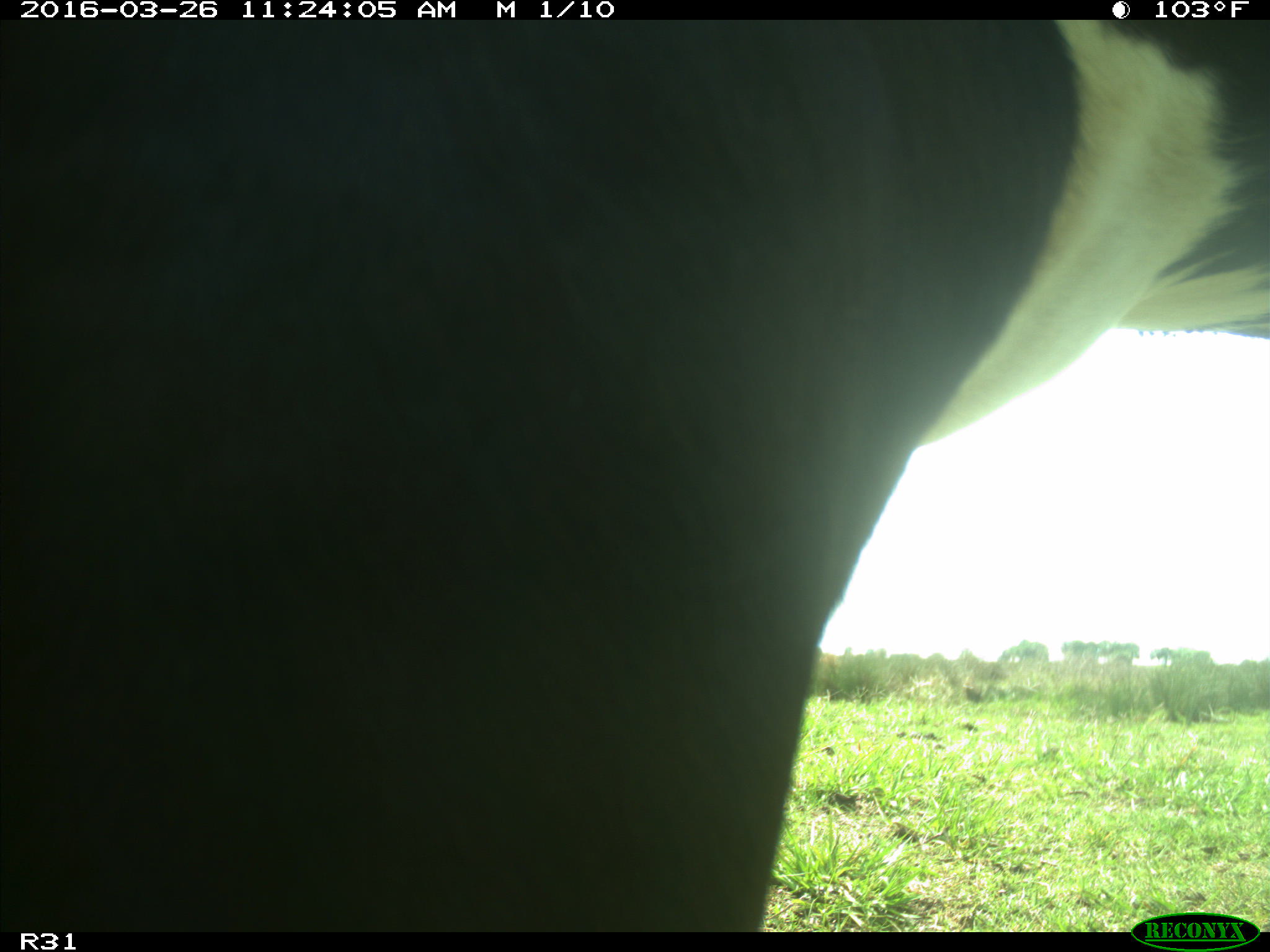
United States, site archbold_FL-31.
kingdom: Animalia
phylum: Chordata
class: Mammalia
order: Artiodactyla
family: Bovidae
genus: Bos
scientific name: Bos taurus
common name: domestic cow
Bos taurus (domestic cow).